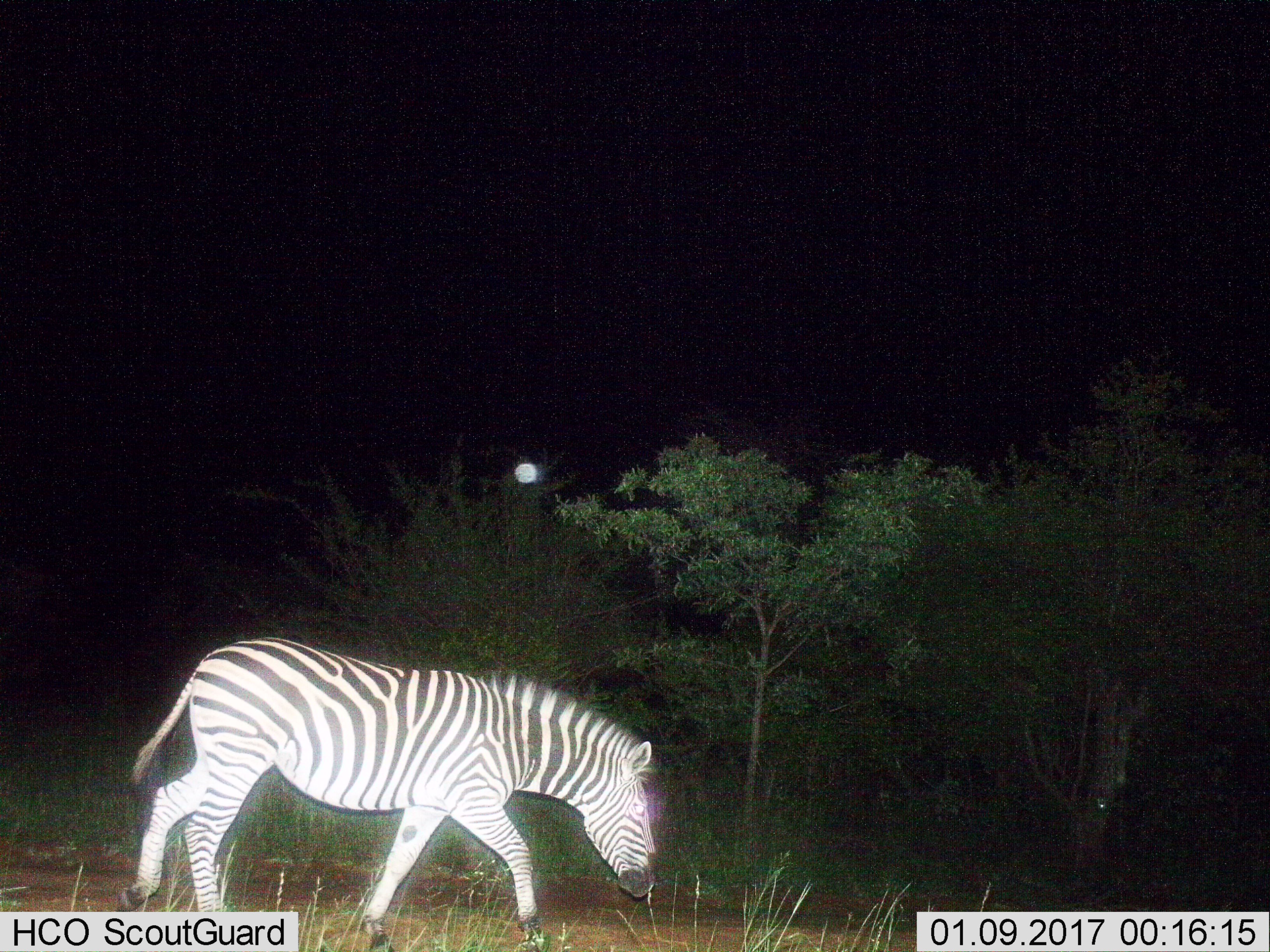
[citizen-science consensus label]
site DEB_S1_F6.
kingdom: Animalia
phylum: Chordata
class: Mammalia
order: Perissodactyla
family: Equidae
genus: Equus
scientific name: Equus quagga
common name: plains zebra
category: zebraplains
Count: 1.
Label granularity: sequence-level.